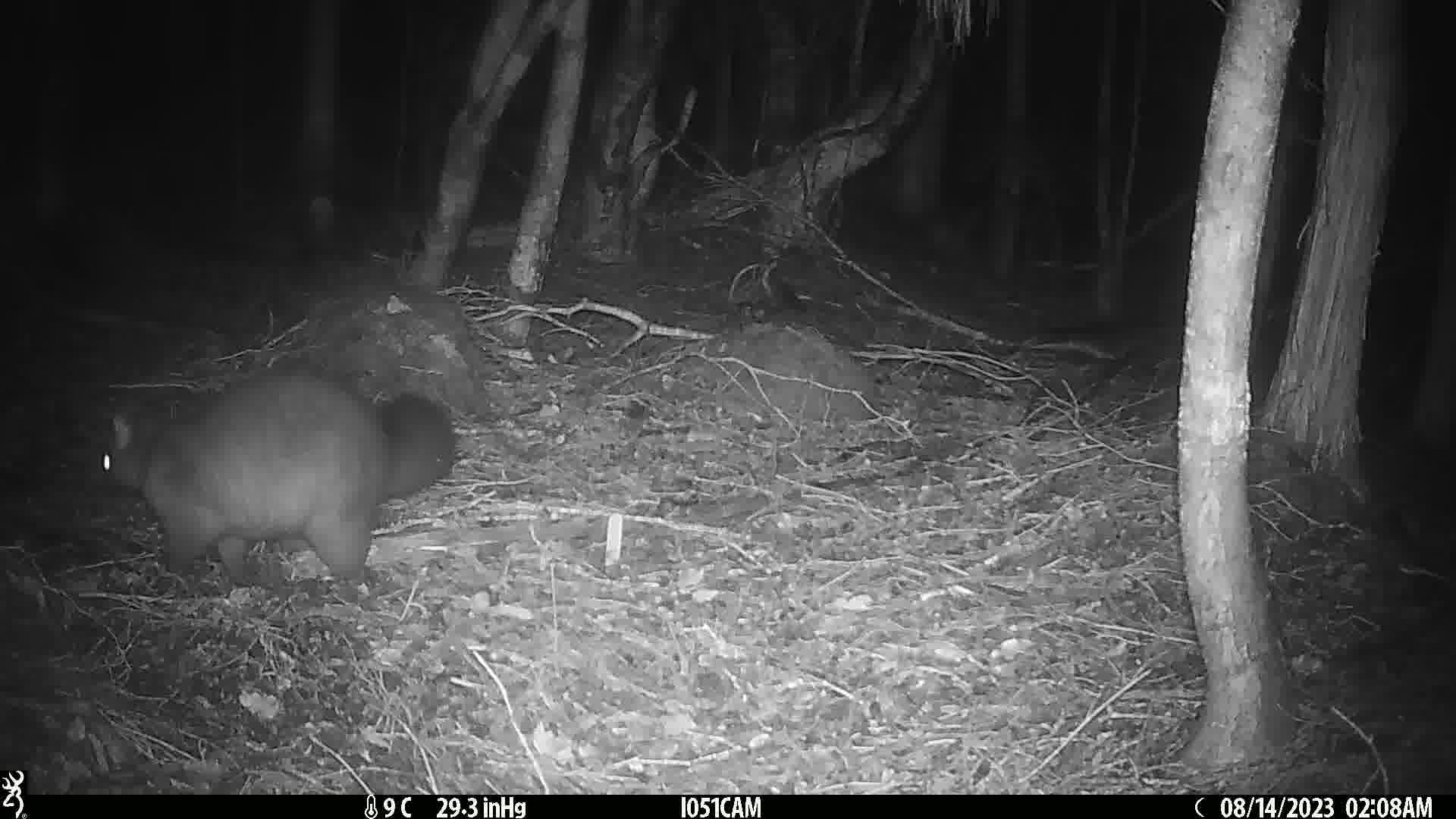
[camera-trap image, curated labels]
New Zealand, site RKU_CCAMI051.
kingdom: Animalia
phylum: Chordata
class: Mammalia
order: Diprotodontia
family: Phalangeridae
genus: Trichosurus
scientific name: Trichosurus vulpecula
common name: common brushtail possum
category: possum